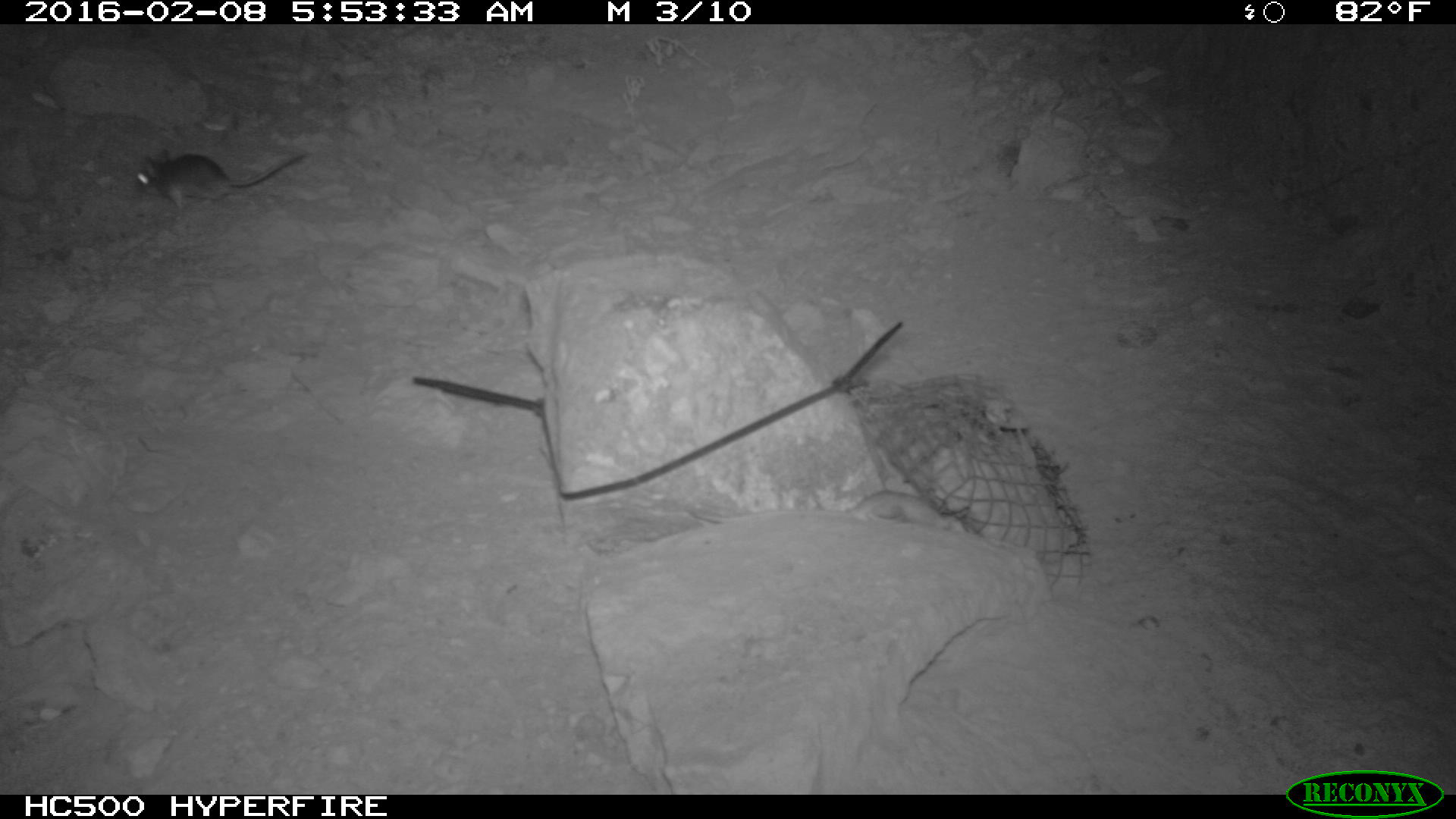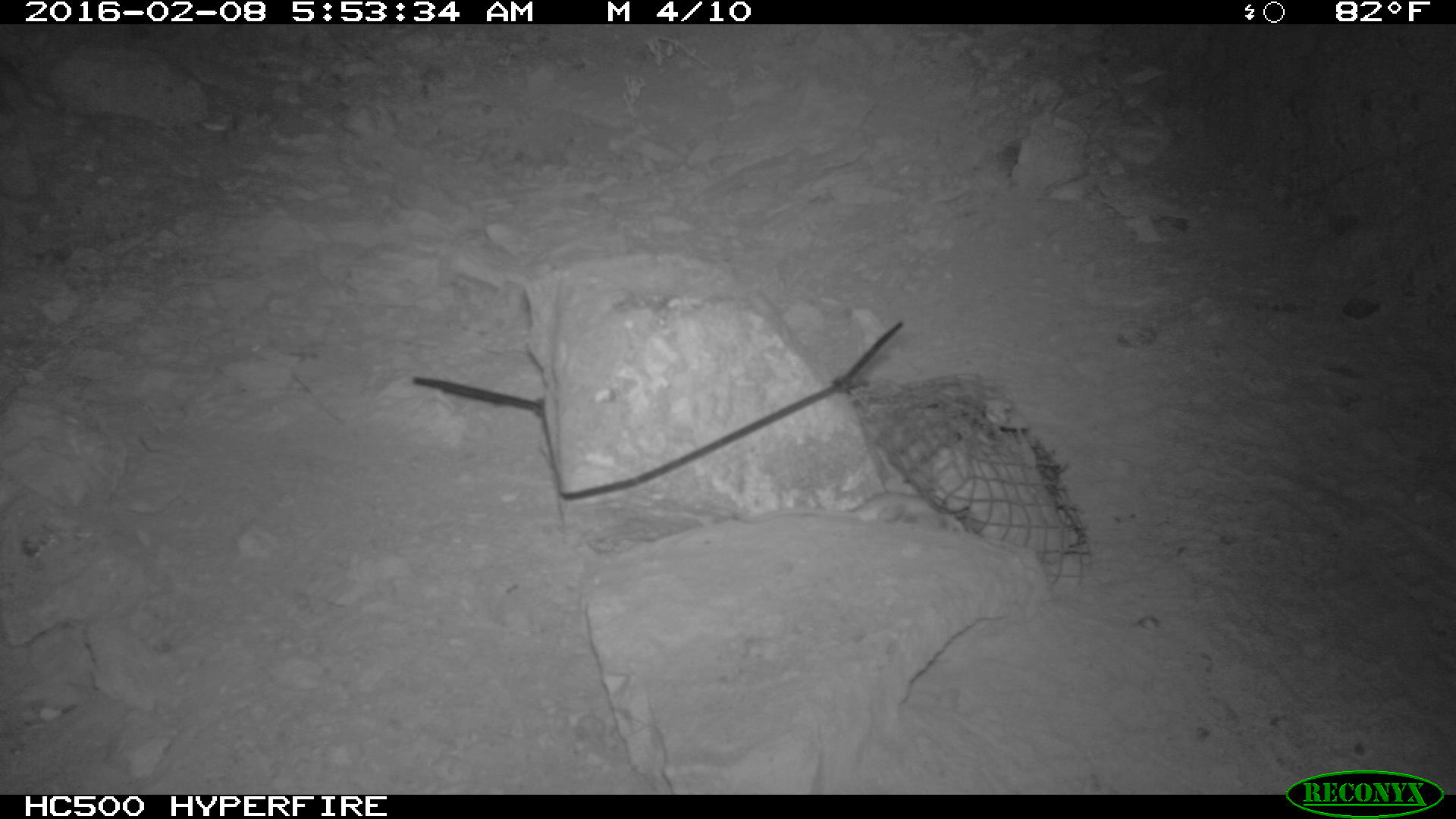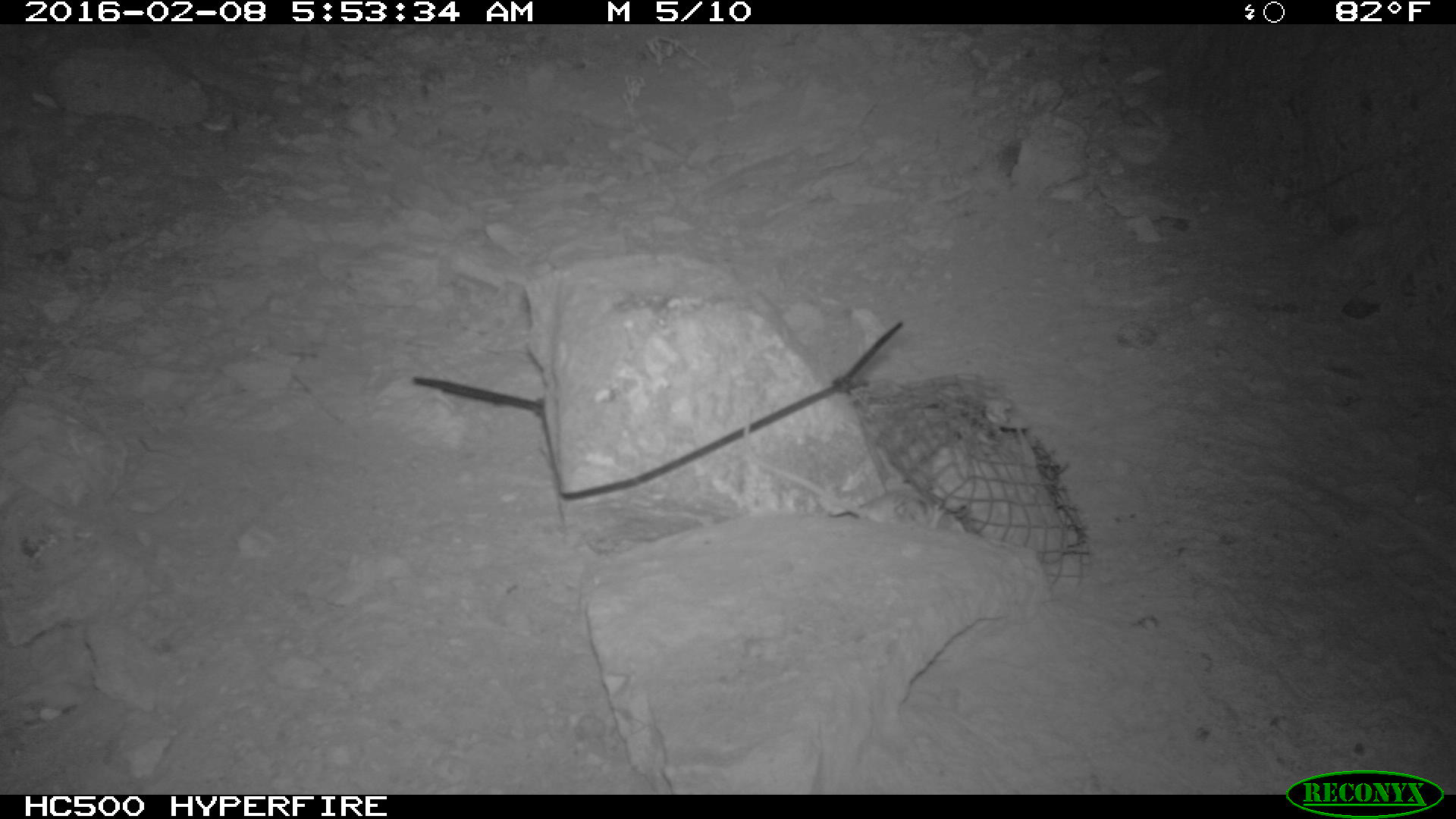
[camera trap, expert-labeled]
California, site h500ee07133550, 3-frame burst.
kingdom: Animalia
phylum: Chordata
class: Mammalia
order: Rodentia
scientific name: Rodentia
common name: rodent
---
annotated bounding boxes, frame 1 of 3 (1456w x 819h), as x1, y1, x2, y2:
rodent: 133, 146, 307, 209; 848, 490, 965, 530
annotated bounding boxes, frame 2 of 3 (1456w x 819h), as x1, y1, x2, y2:
rodent: 733, 491, 967, 527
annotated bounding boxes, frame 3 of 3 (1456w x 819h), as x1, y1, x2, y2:
rodent: 748, 432, 960, 529